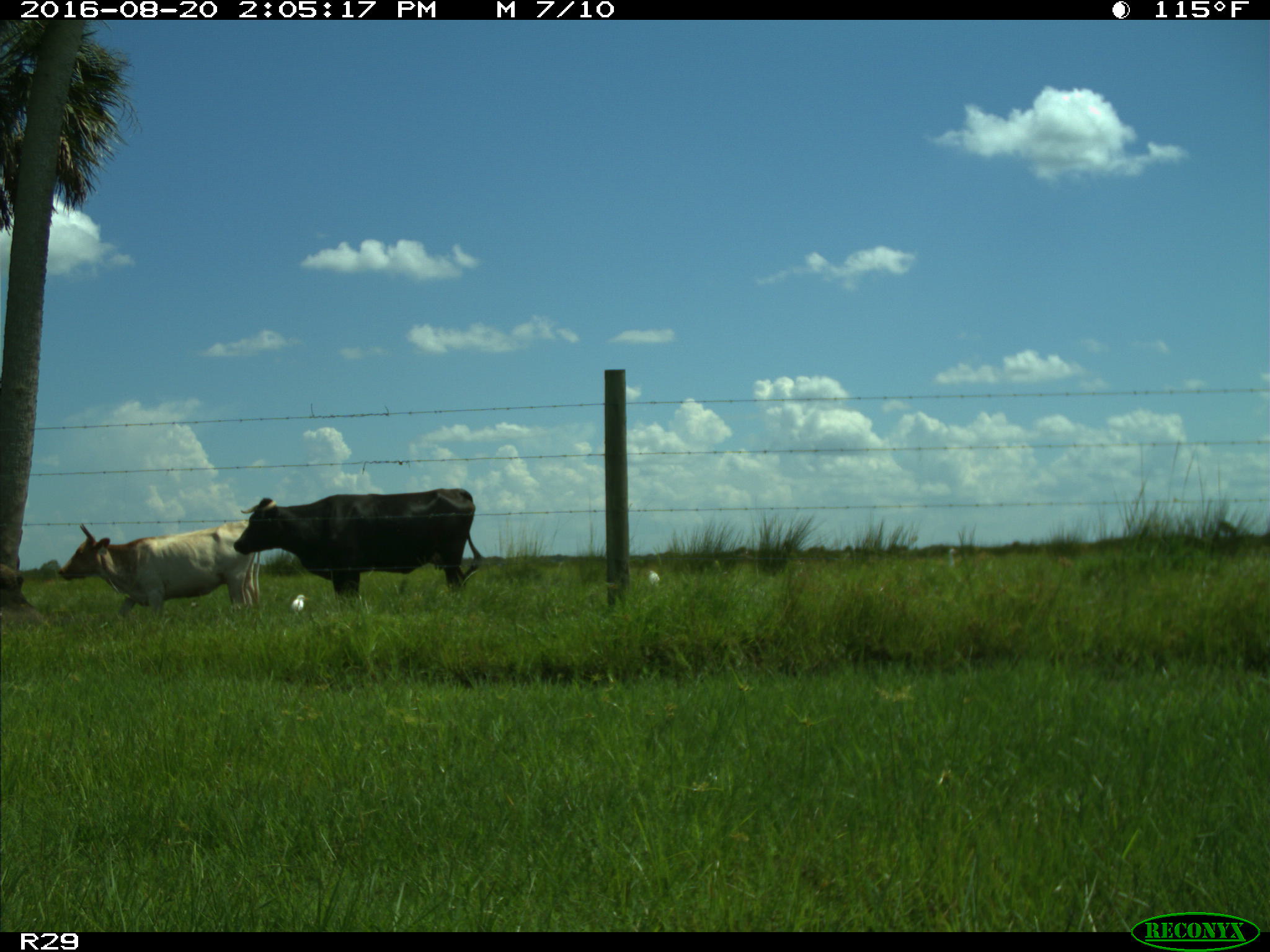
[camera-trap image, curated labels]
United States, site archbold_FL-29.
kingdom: Animalia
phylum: Chordata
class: Mammalia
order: Artiodactyla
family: Bovidae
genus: Bos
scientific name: Bos taurus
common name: domestic cow